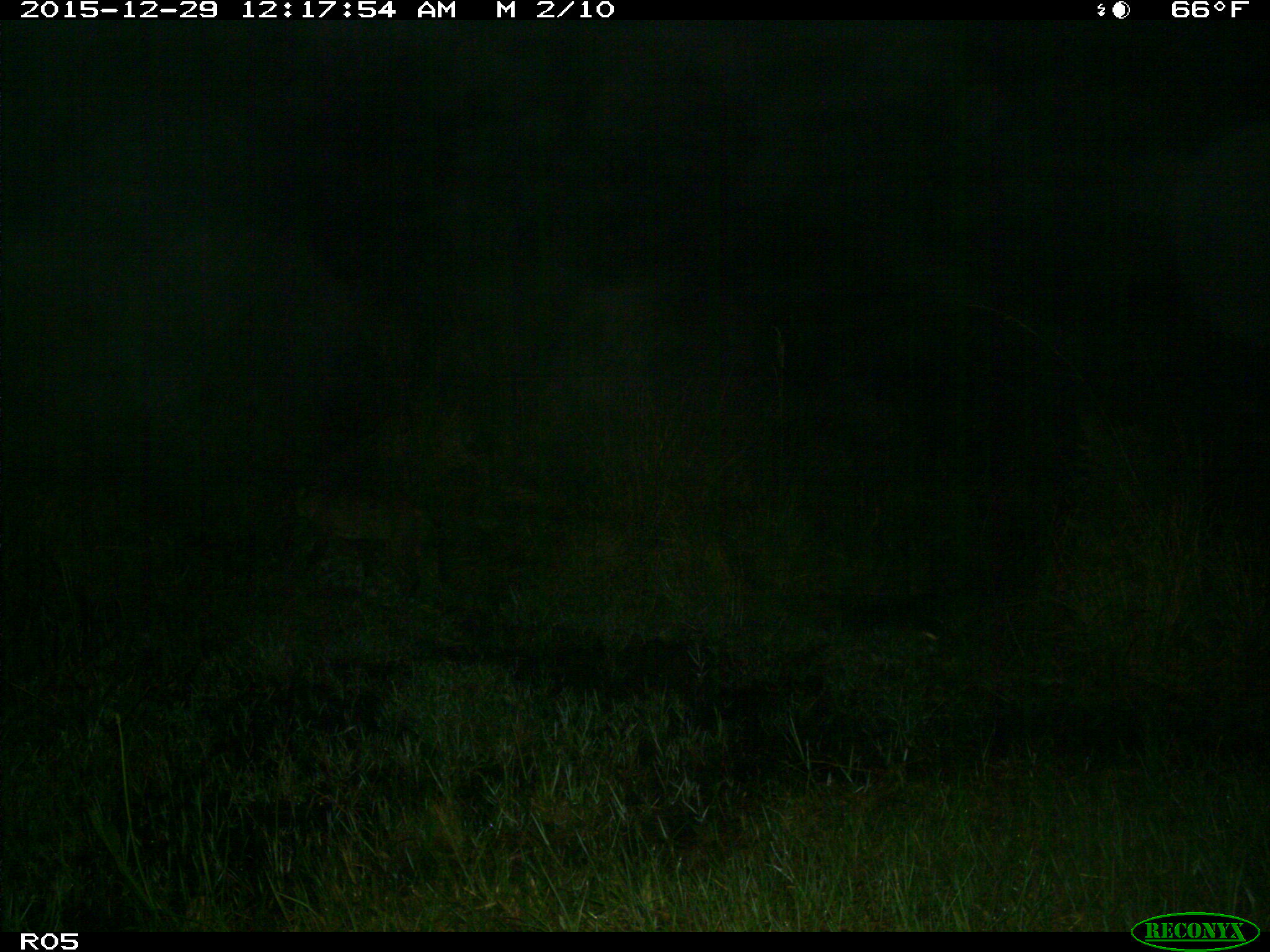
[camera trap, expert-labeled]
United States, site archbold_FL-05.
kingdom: Animalia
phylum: Chordata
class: Mammalia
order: Carnivora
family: Felidae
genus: Lynx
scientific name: Lynx rufus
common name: bobcat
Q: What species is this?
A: Lynx rufus (bobcat).